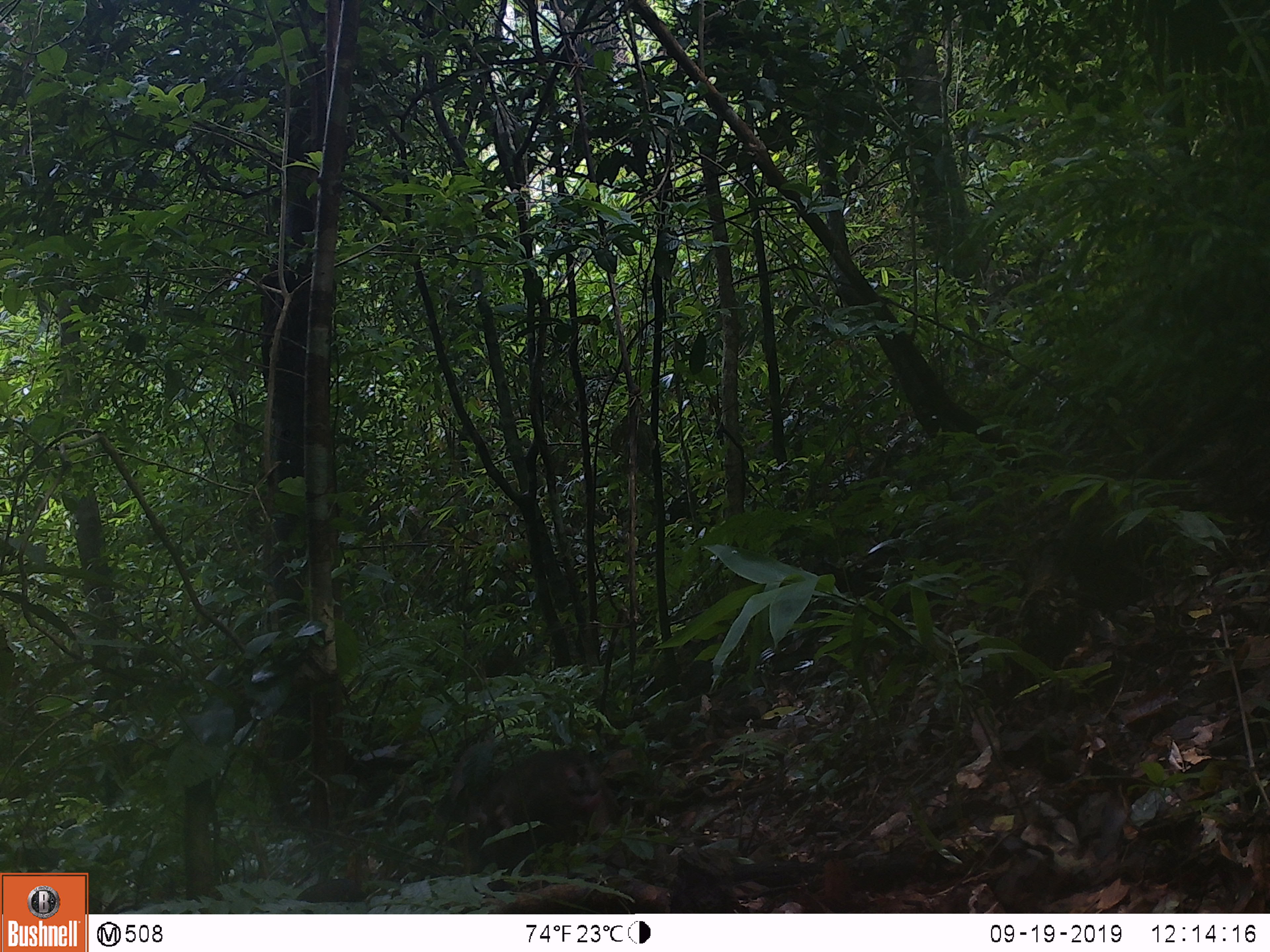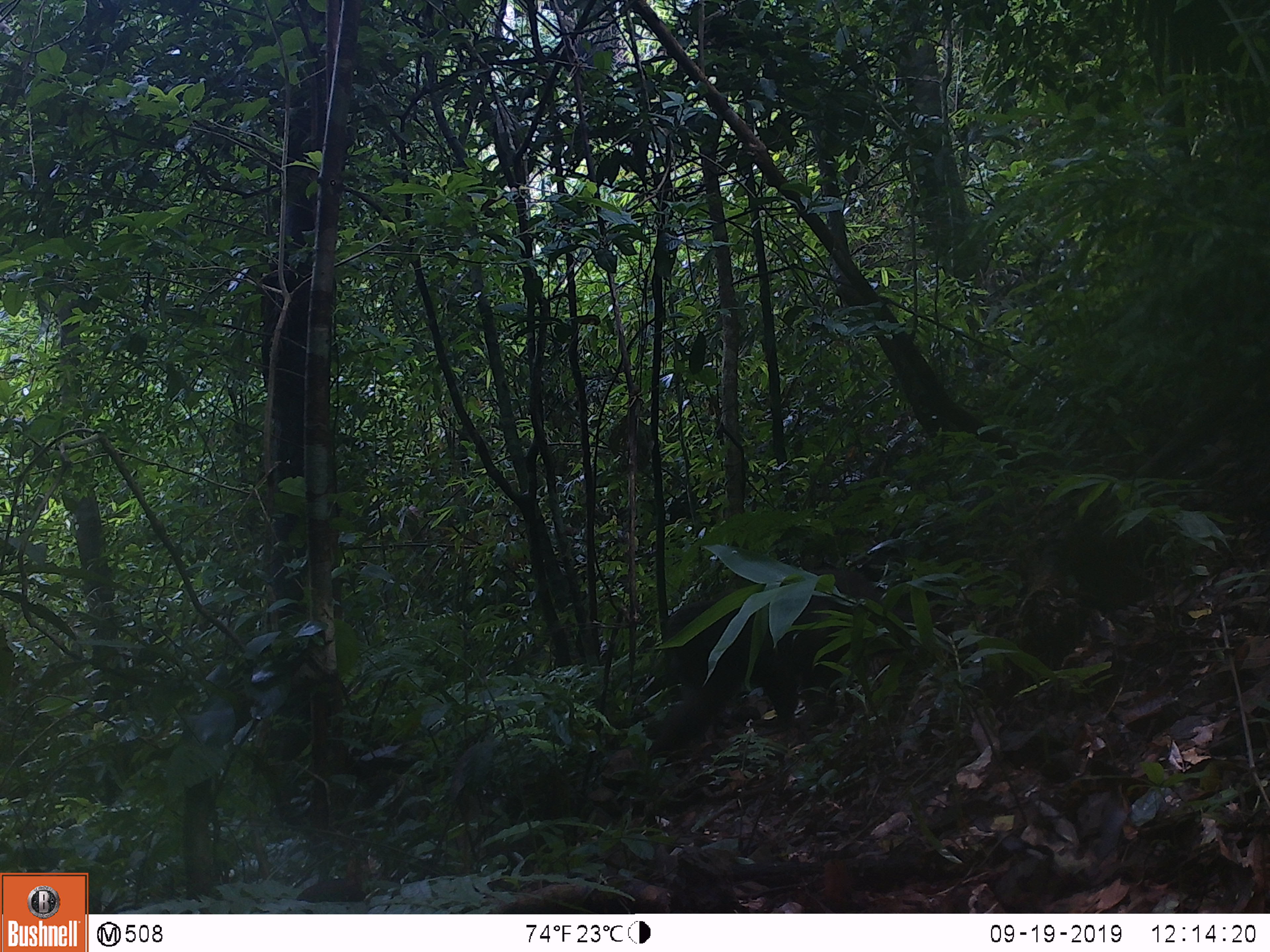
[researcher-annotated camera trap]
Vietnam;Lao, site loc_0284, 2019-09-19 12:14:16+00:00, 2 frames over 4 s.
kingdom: Animalia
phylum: Chordata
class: Mammalia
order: Primates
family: Cercopithecidae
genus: Macaca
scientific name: Macaca arctoides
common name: stump-tailed macaque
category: stump tailed macaque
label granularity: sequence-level